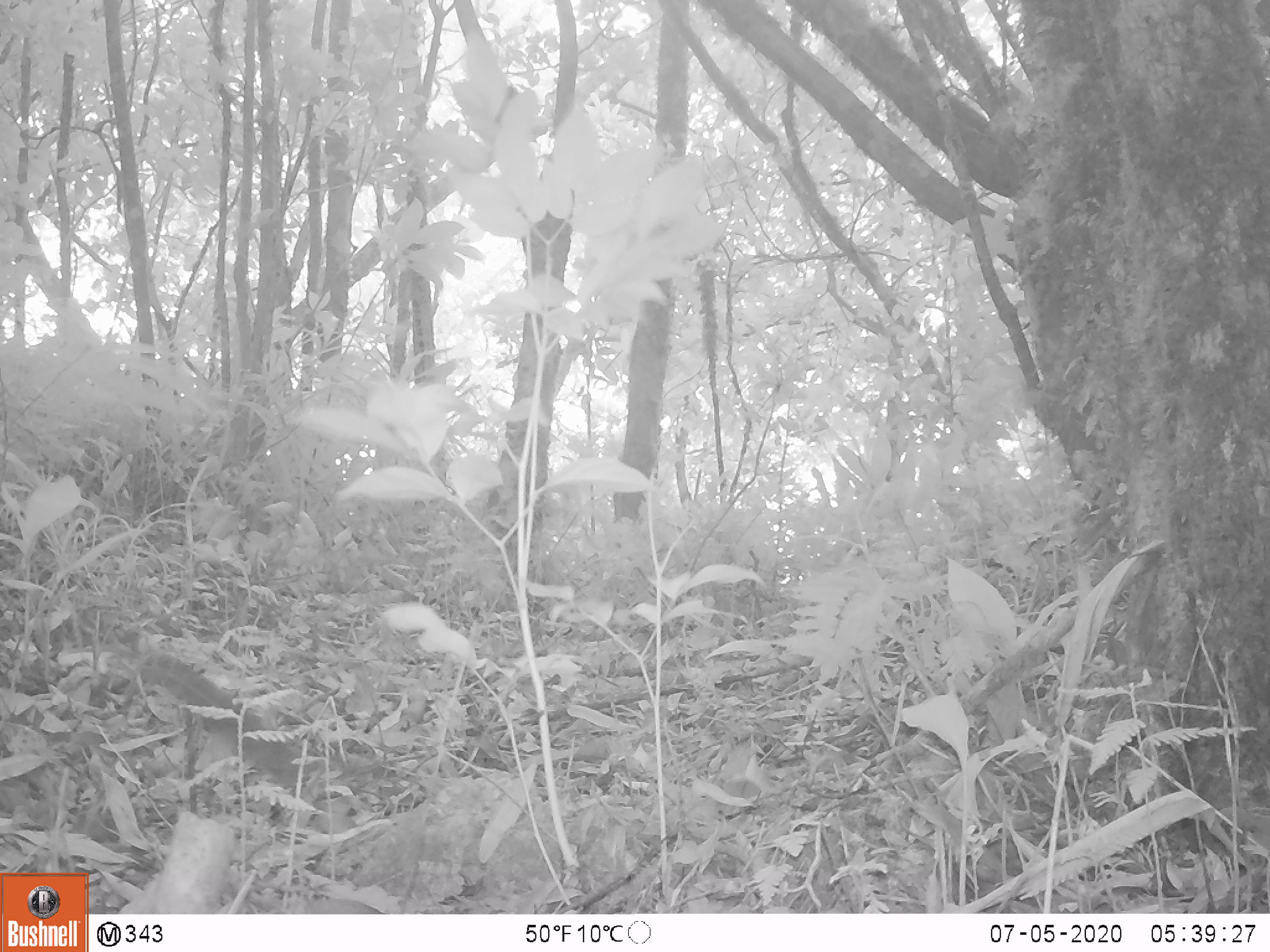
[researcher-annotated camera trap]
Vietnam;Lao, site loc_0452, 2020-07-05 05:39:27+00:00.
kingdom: Animalia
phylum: Chordata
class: Mammalia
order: Rodentia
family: Sciuridae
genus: Sciurus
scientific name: Sciurus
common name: squirrel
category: unidentified squirrel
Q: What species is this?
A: Unidentified squirrel (squirrel) (Sciurus).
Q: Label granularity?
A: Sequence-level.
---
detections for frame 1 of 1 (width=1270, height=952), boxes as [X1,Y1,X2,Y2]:
unidentified squirrel: [140,652,311,787]